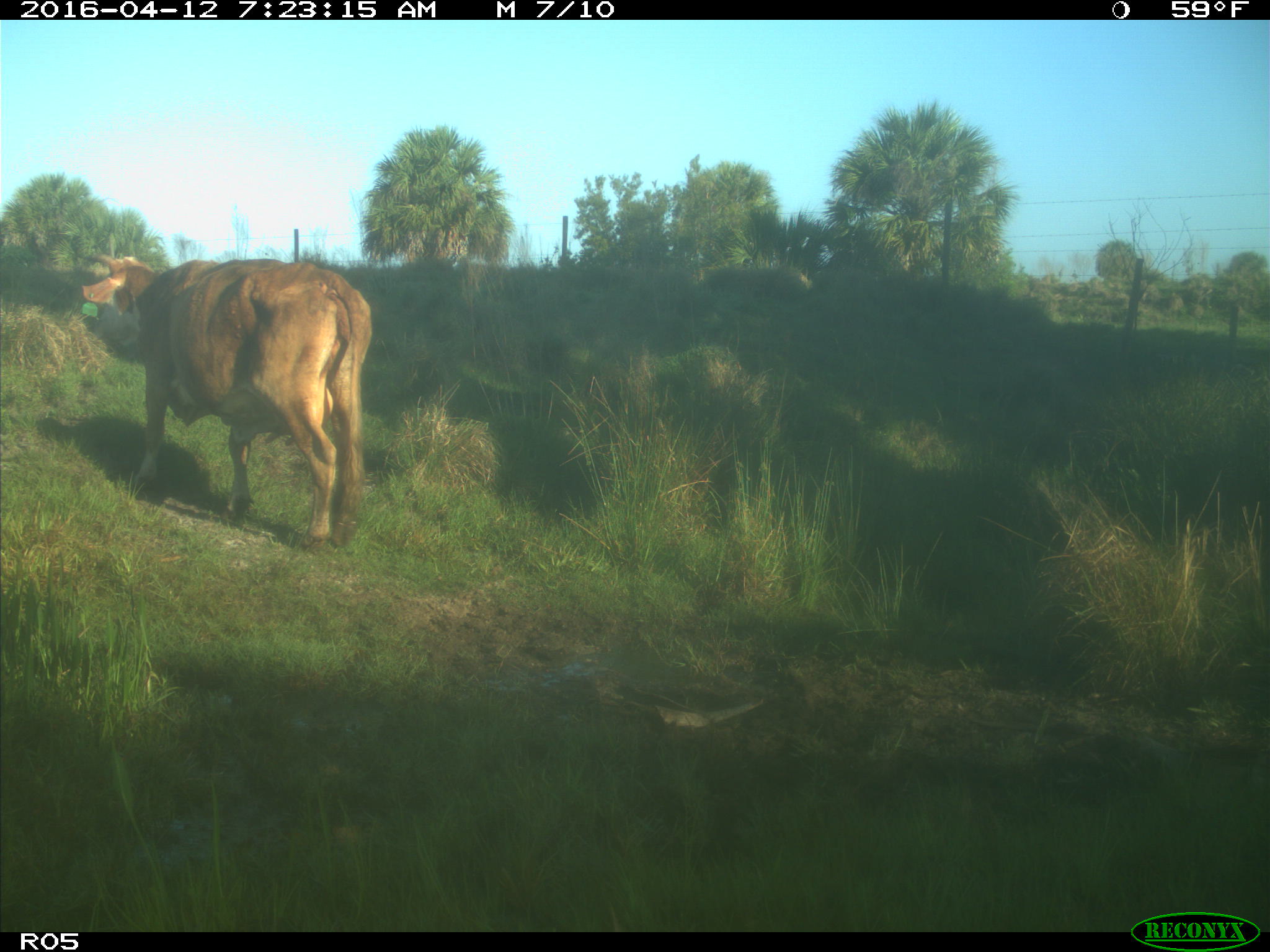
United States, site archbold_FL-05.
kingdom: Animalia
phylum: Chordata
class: Mammalia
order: Artiodactyla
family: Bovidae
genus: Bos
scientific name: Bos taurus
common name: domestic cow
Bos taurus (domestic cow).